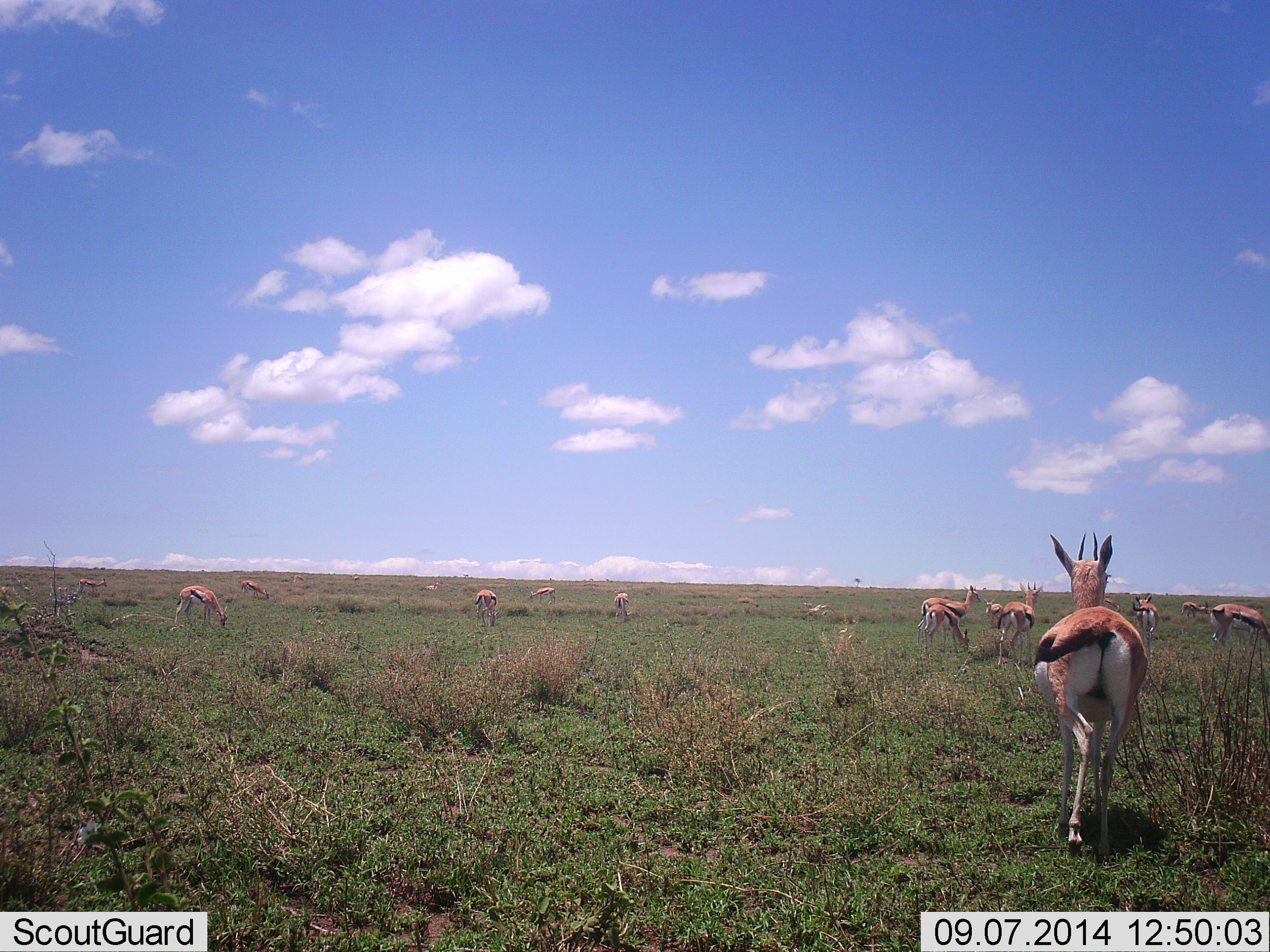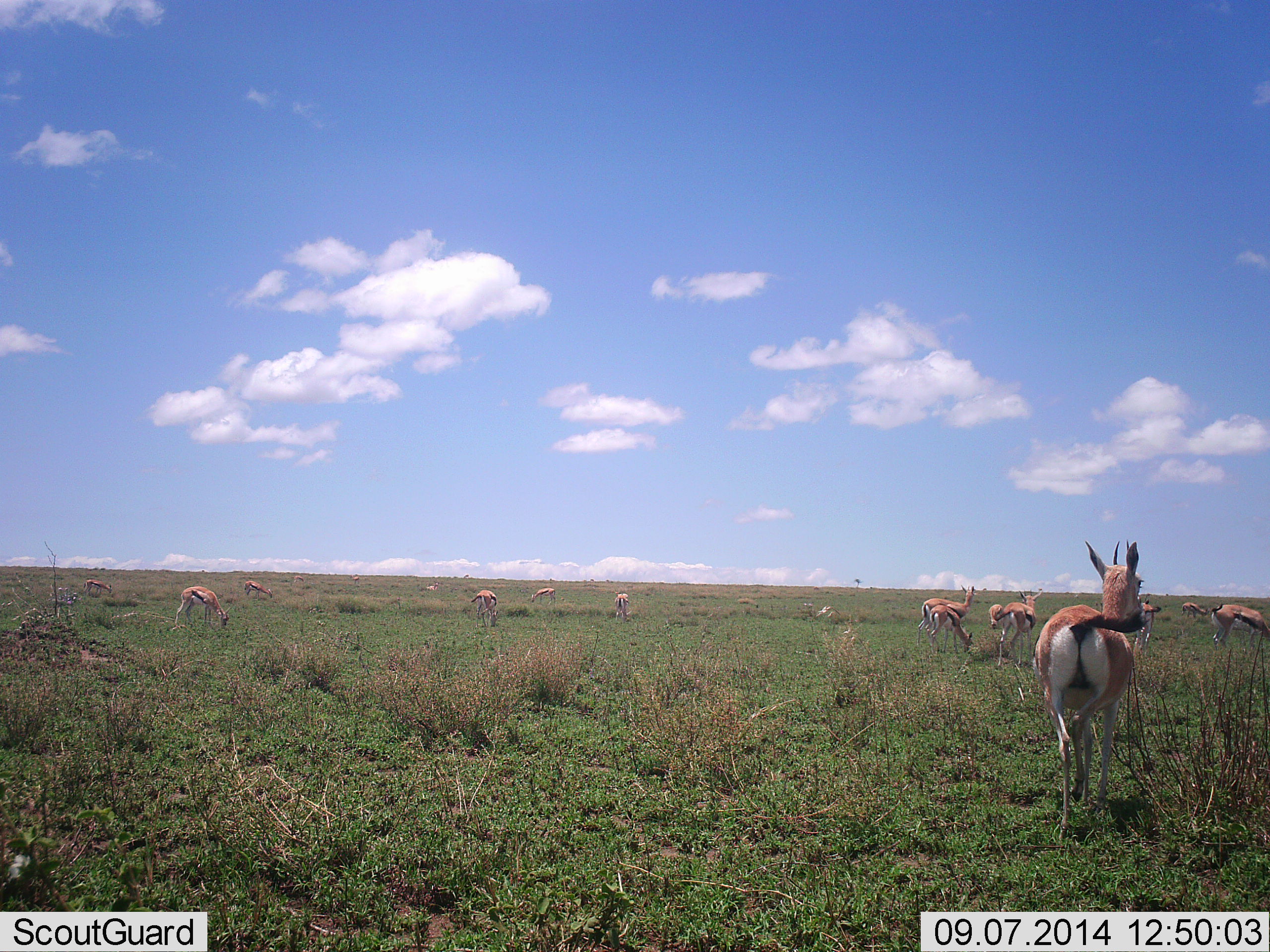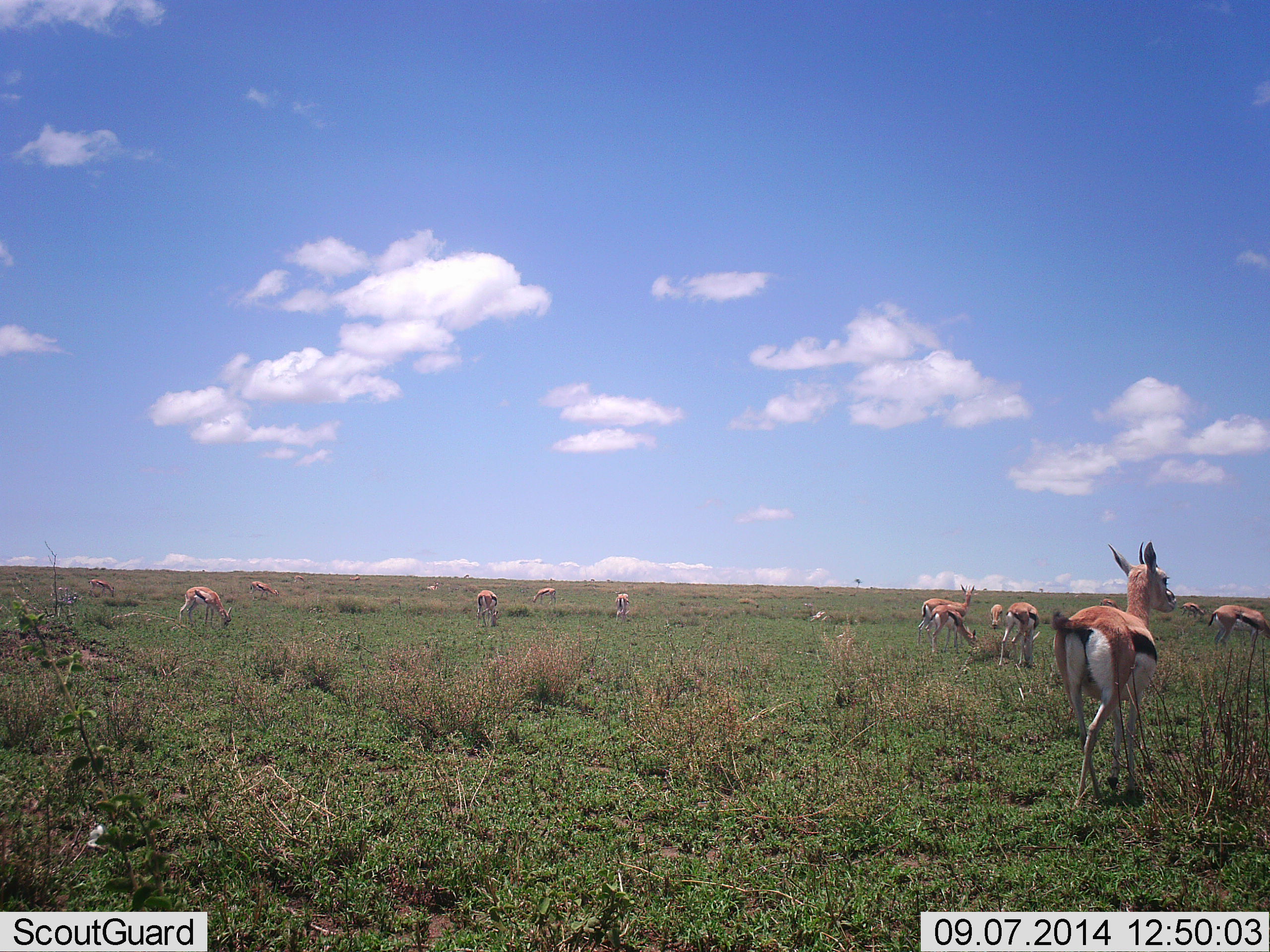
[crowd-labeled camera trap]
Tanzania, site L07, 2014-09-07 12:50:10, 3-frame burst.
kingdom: Animalia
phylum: Chordata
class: Mammalia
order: Artiodactyla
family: Bovidae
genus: Eudorcas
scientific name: Eudorcas thomsonii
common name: thomson's gazelle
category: gazellethomsons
Gazellethomsons (thomson's gazelle) (Eudorcas thomsonii), count 11-50. Behavior (volunteer vote fractions): standing 70%, resting 10%, moving 80%, interacting 10%. Young present (vote fraction): 0%. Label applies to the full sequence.